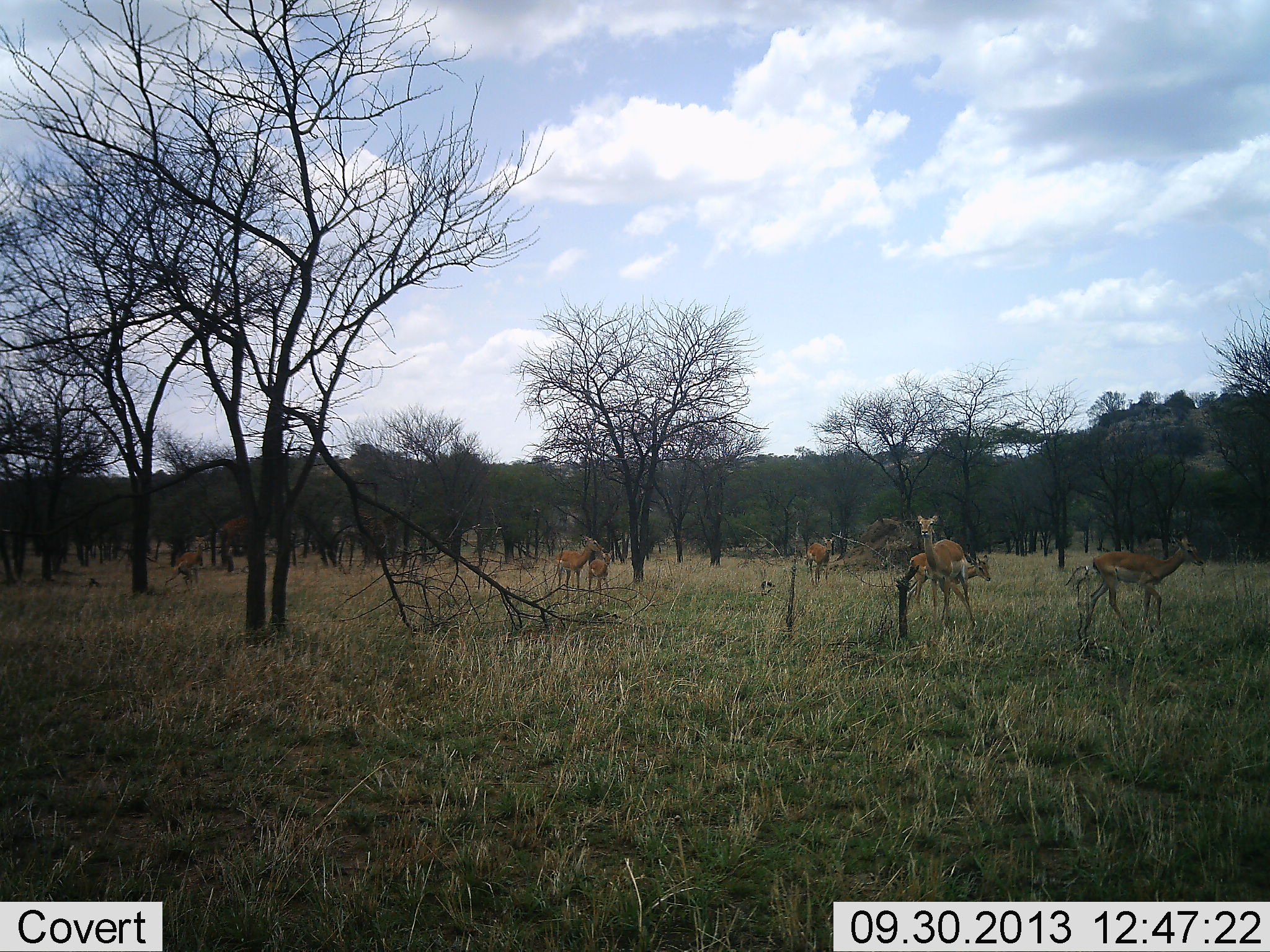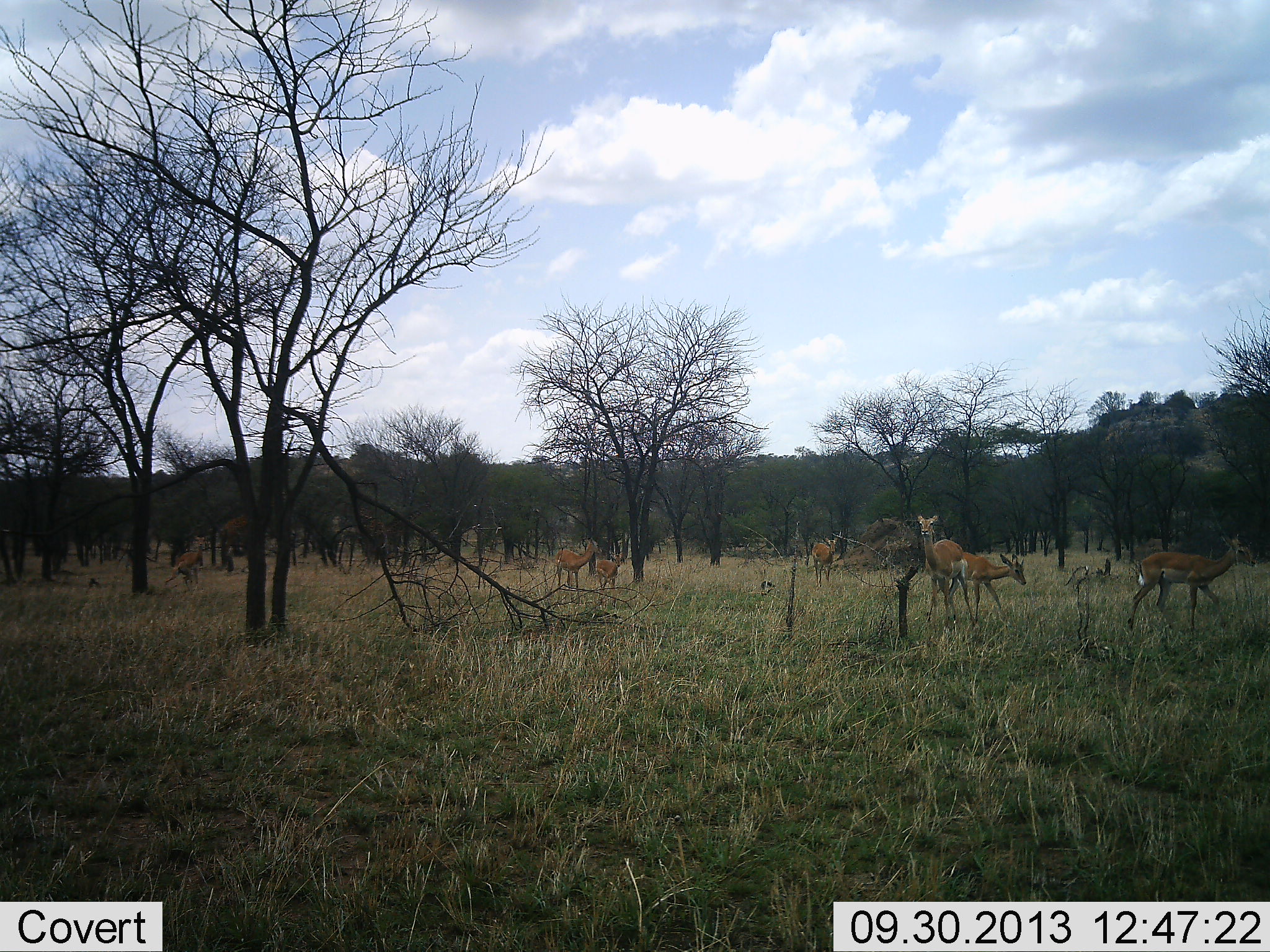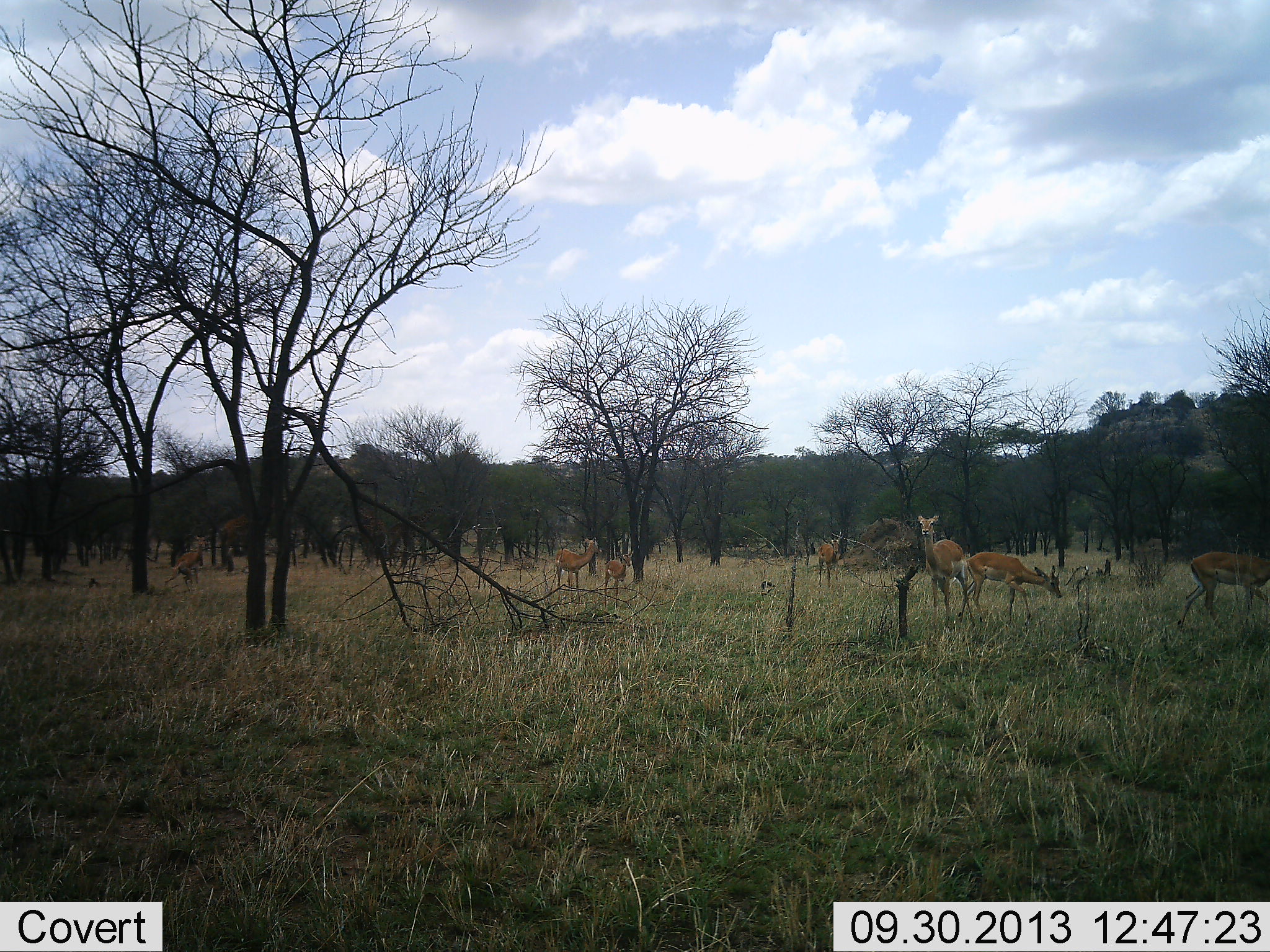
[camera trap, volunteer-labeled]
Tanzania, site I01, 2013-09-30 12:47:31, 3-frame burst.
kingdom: Animalia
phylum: Chordata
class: Mammalia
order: Artiodactyla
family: Bovidae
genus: Nanger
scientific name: Nanger granti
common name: grant's gazelle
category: gazellegrants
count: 6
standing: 78%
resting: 0%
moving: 87%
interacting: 4%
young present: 17%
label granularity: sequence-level